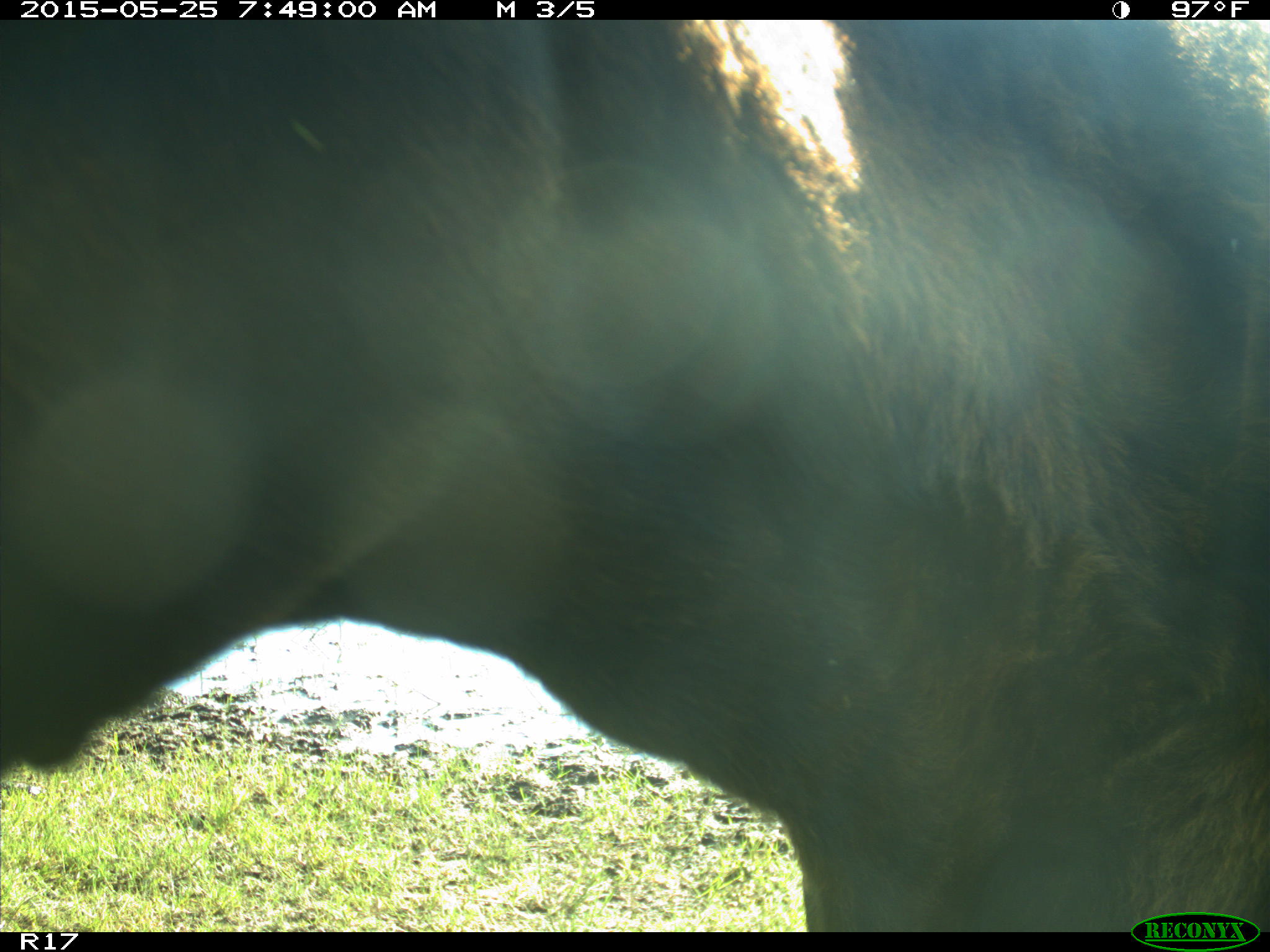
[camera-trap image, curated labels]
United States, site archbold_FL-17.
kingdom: Animalia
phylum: Chordata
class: Mammalia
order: Artiodactyla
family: Bovidae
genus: Bos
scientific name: Bos taurus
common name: domestic cow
Bos taurus (domestic cow).